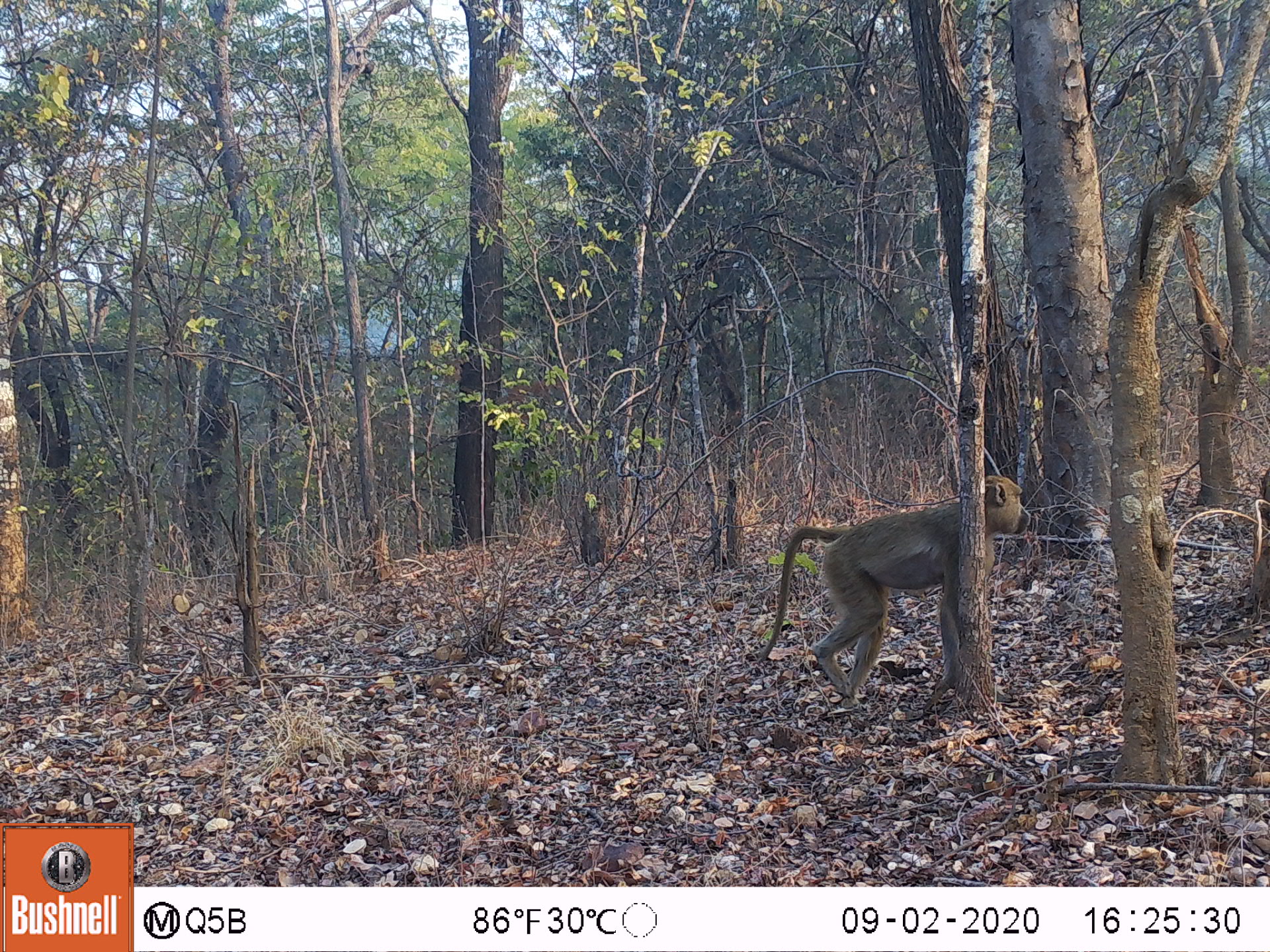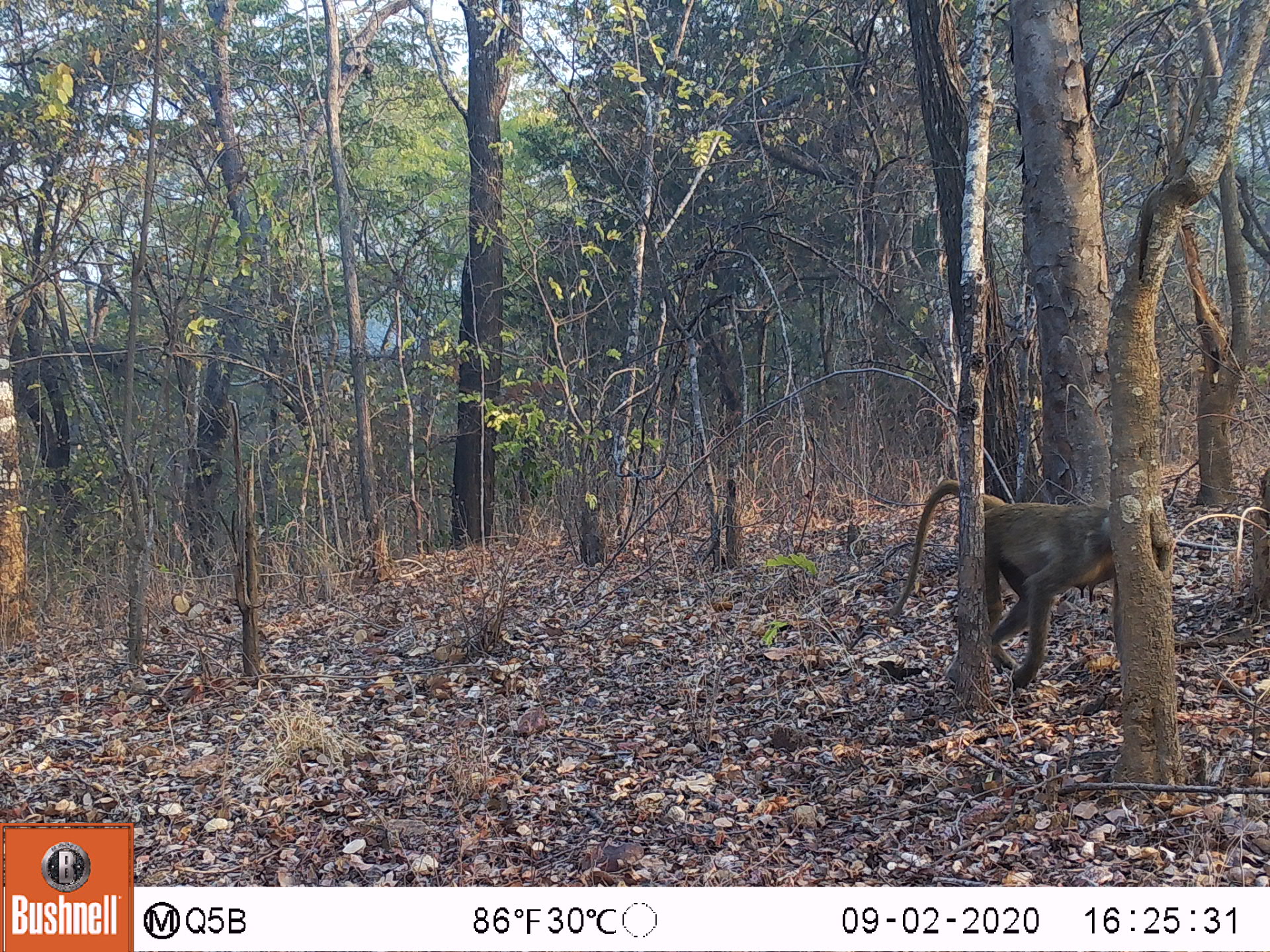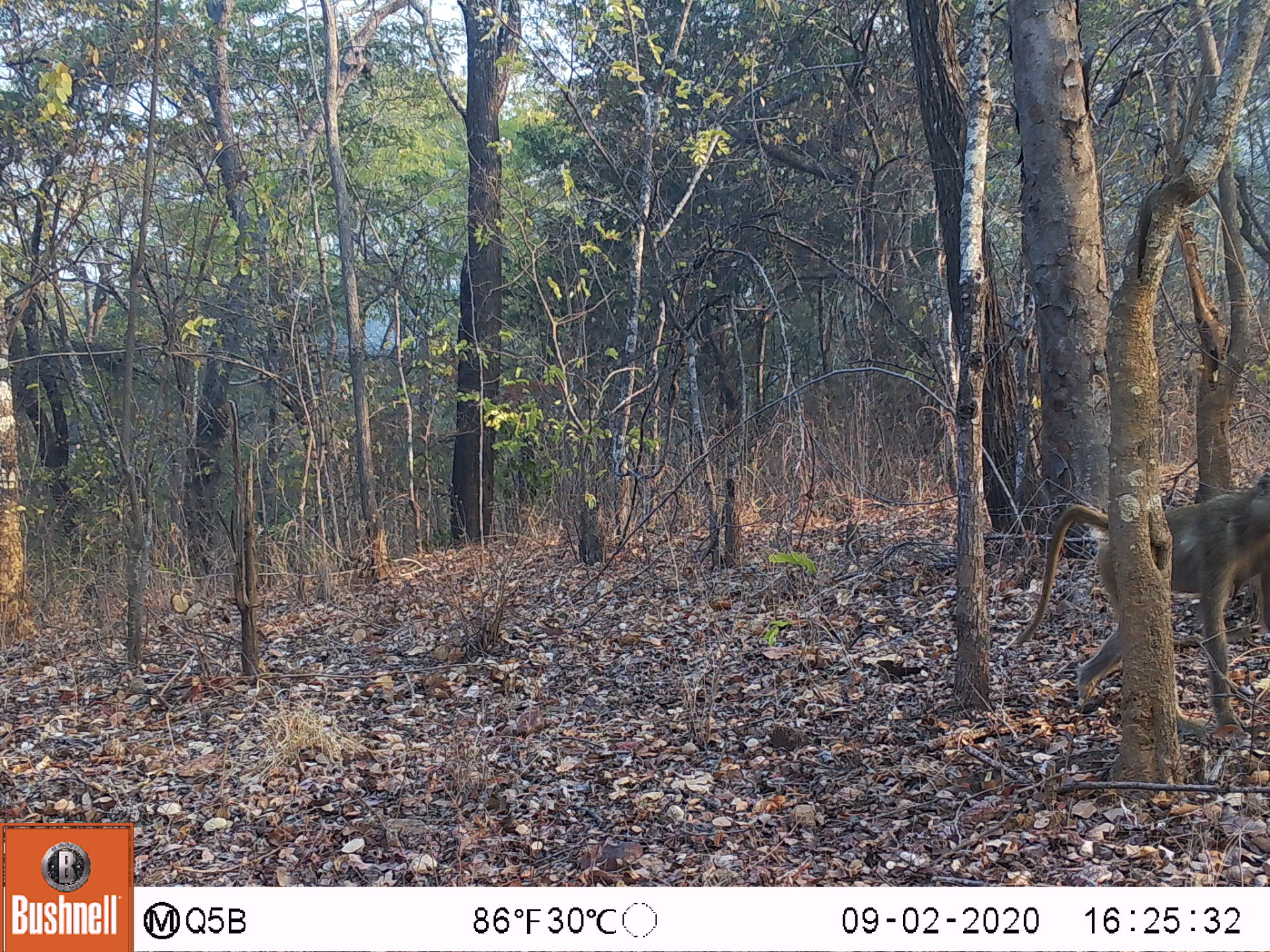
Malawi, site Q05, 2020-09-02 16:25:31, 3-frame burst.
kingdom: Animalia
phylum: Chordata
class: Mammalia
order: Primates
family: Cercopithecidae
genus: Papio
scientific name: Papio cynocephalus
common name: yellow baboon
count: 1